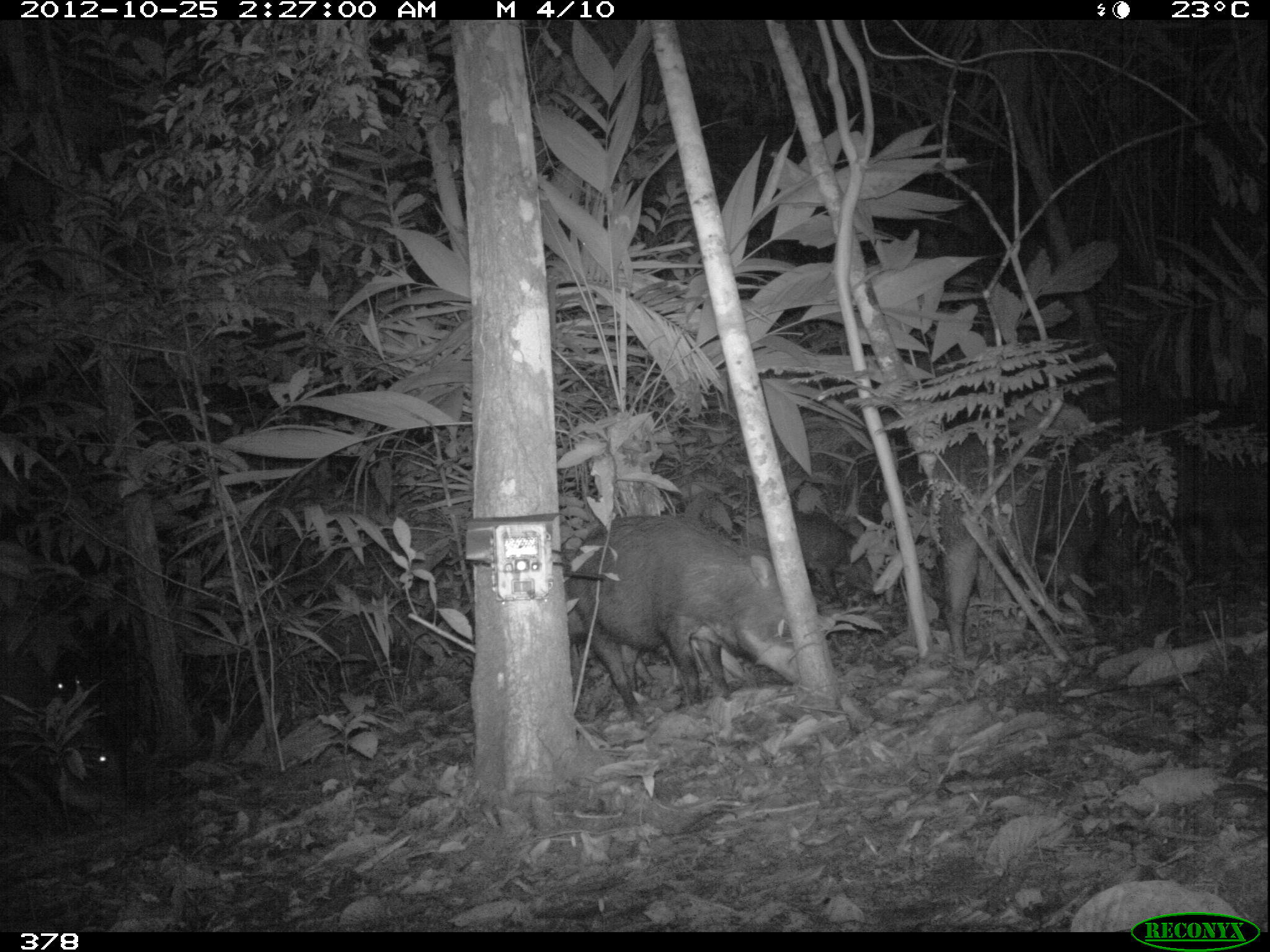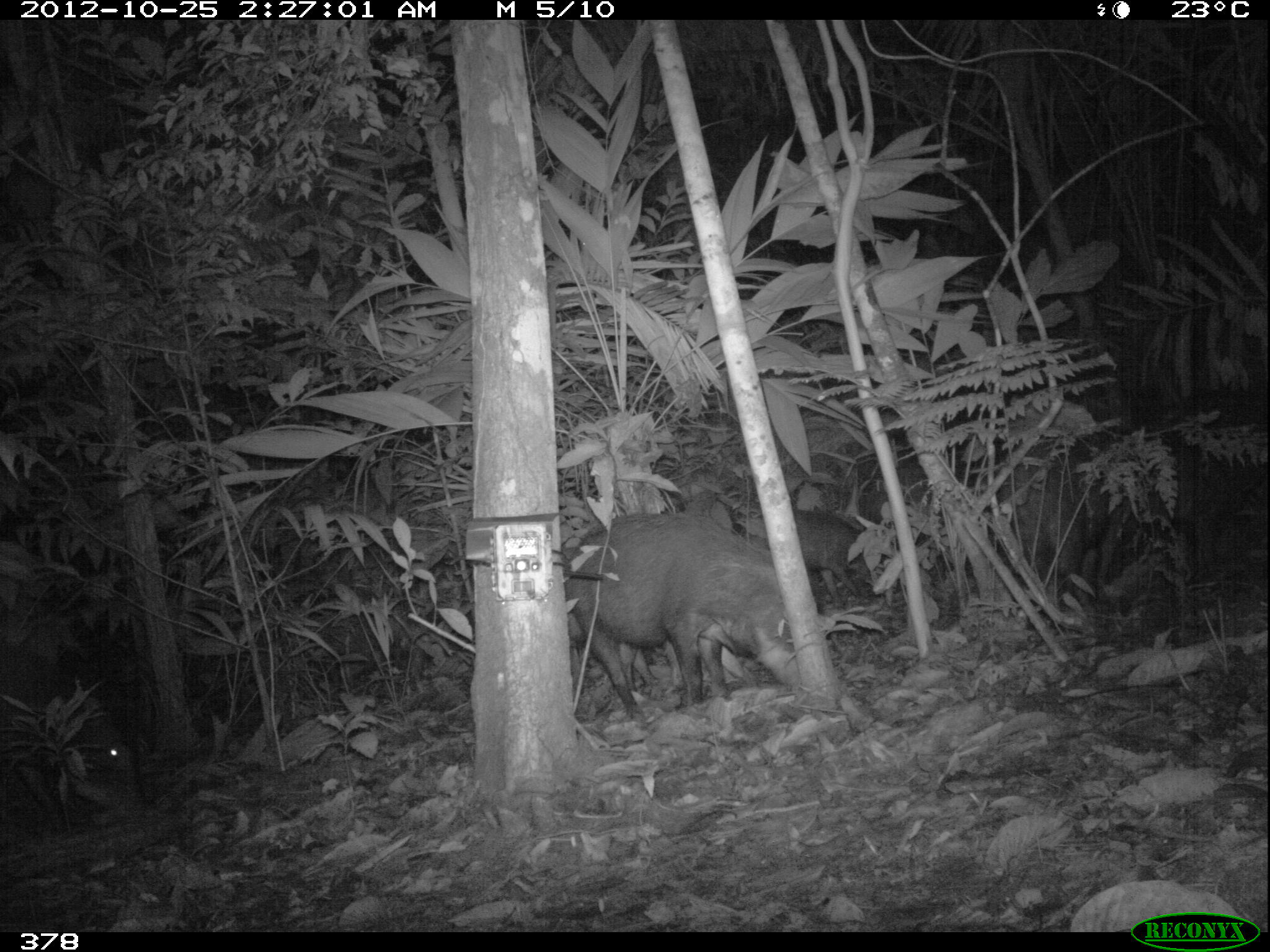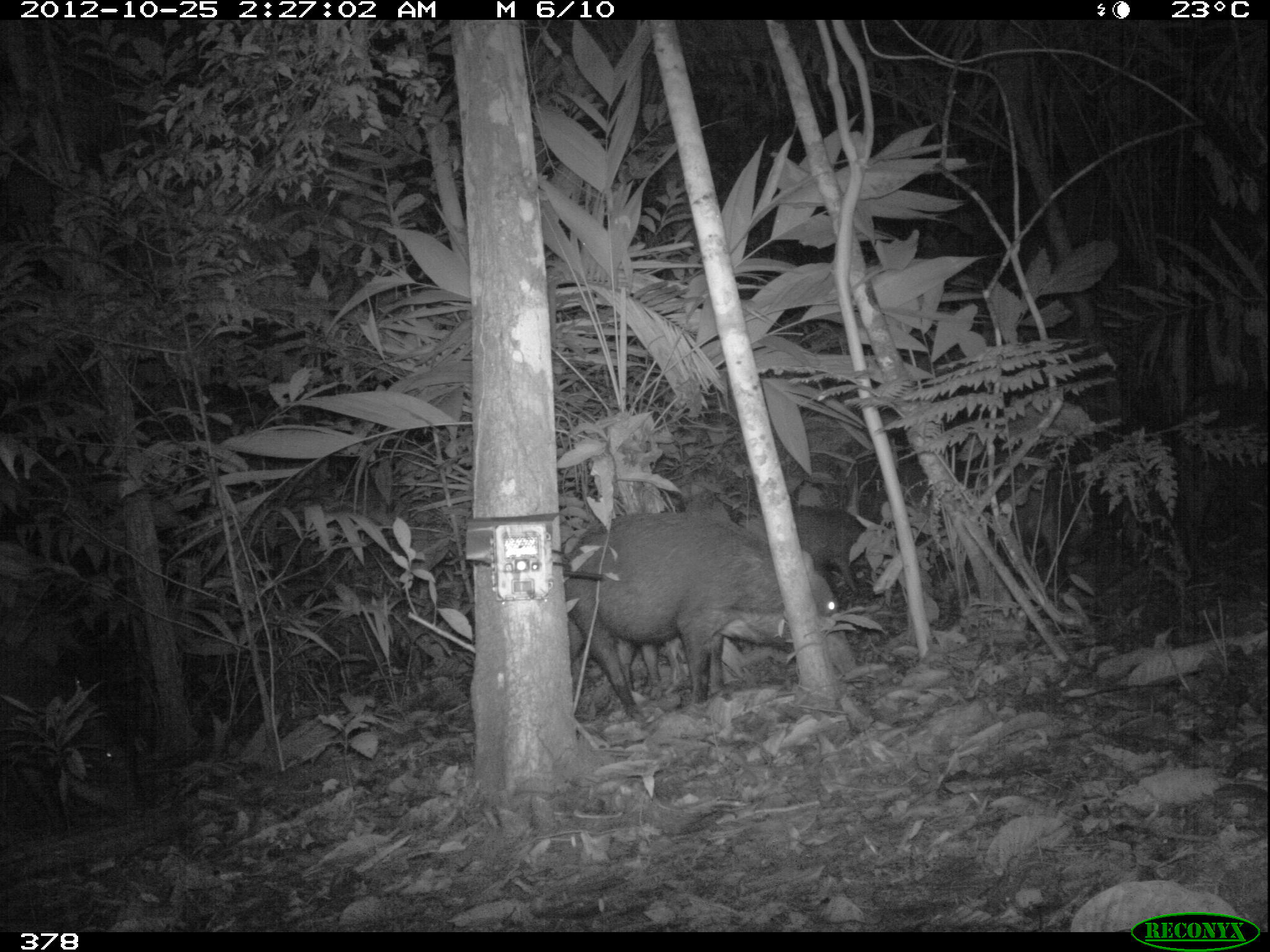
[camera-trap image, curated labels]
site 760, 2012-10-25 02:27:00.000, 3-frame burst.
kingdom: Animalia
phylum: Chordata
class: Mammalia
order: Artiodactyla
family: Tayassuidae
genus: Tayassu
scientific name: Tayassu pecari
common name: white-lipped peccary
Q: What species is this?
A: Tayassu pecari (white-lipped peccary).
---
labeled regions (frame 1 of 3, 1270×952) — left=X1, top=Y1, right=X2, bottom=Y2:
tayassu pecari: left=572, top=513, right=827, bottom=716; left=933, top=435, right=1150, bottom=672; left=555, top=613, right=756, bottom=717; left=748, top=509, right=898, bottom=608; left=1, top=732, right=131, bottom=837; left=0, top=634, right=113, bottom=723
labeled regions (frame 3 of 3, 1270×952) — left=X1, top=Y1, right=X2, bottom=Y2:
tayassu pecari: left=562, top=514, right=862, bottom=728; left=872, top=460, right=1096, bottom=582; left=556, top=617, right=790, bottom=718; left=1, top=667, right=137, bottom=815; left=1165, top=388, right=1266, bottom=573; left=741, top=506, right=890, bottom=612